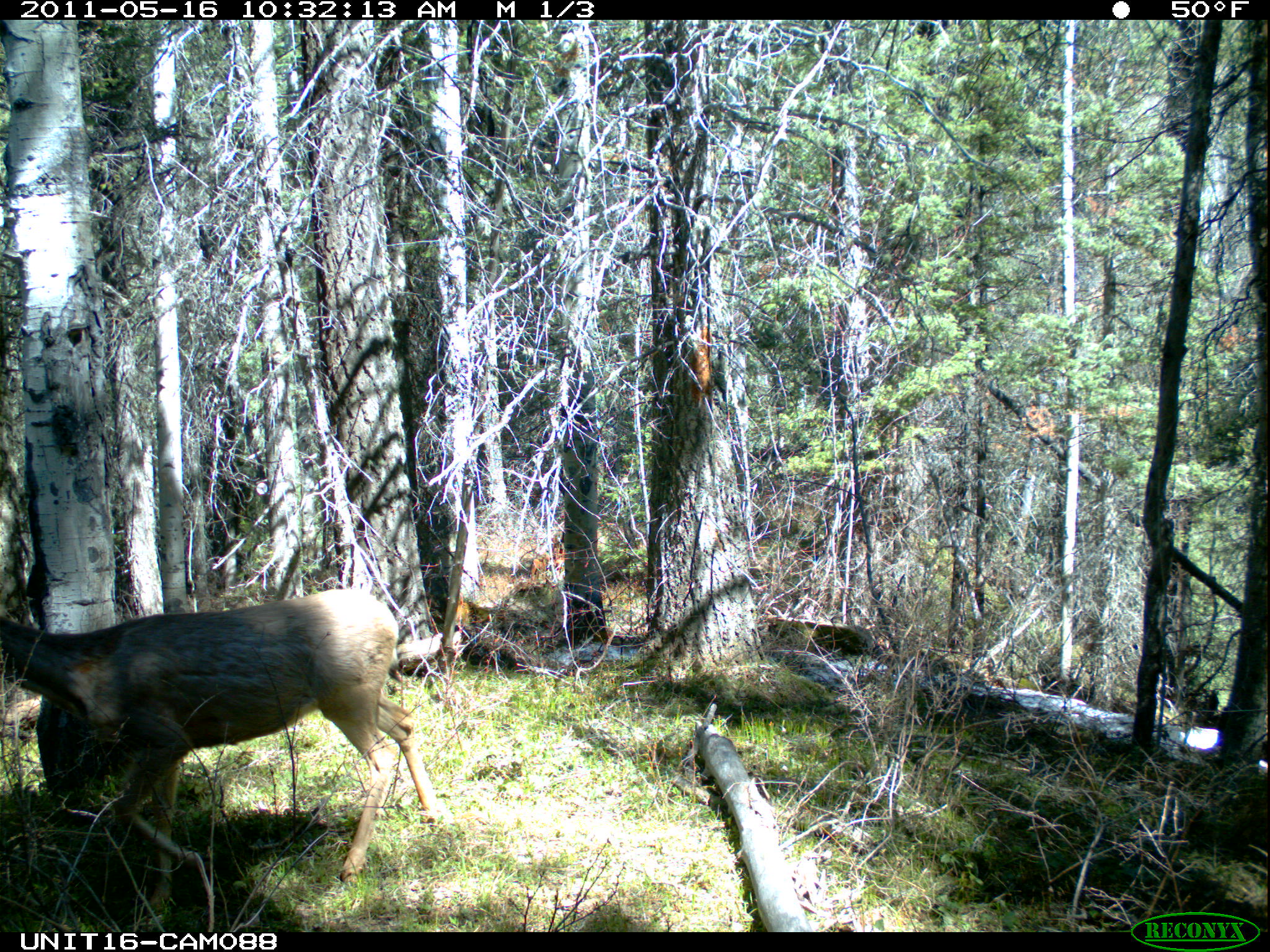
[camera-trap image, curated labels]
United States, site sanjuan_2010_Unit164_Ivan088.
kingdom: Animalia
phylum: Chordata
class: Mammalia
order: Artiodactyla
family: Cervidae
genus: Odocoileus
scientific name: Odocoileus hemionus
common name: mule deer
Odocoileus hemionus (mule deer).